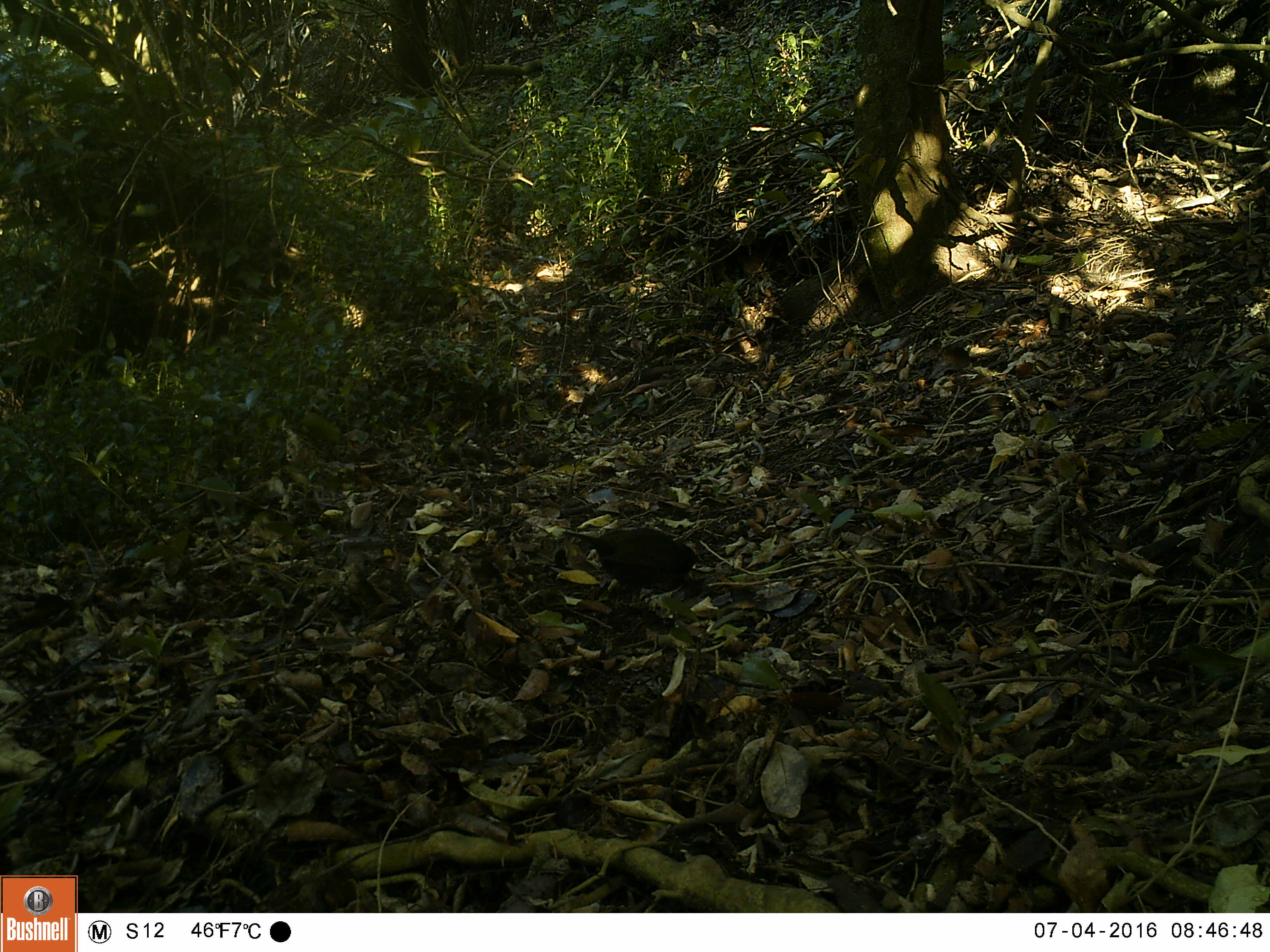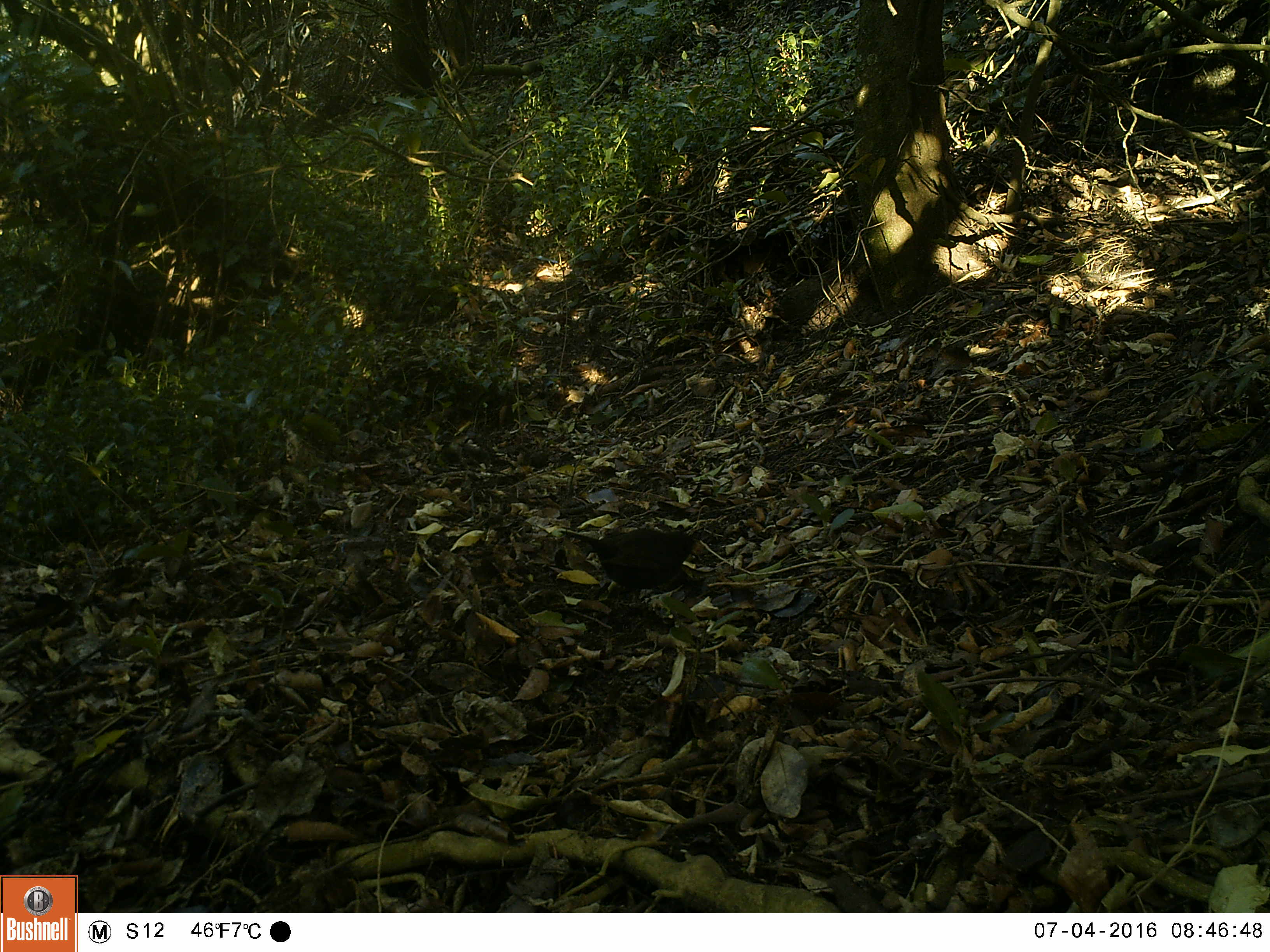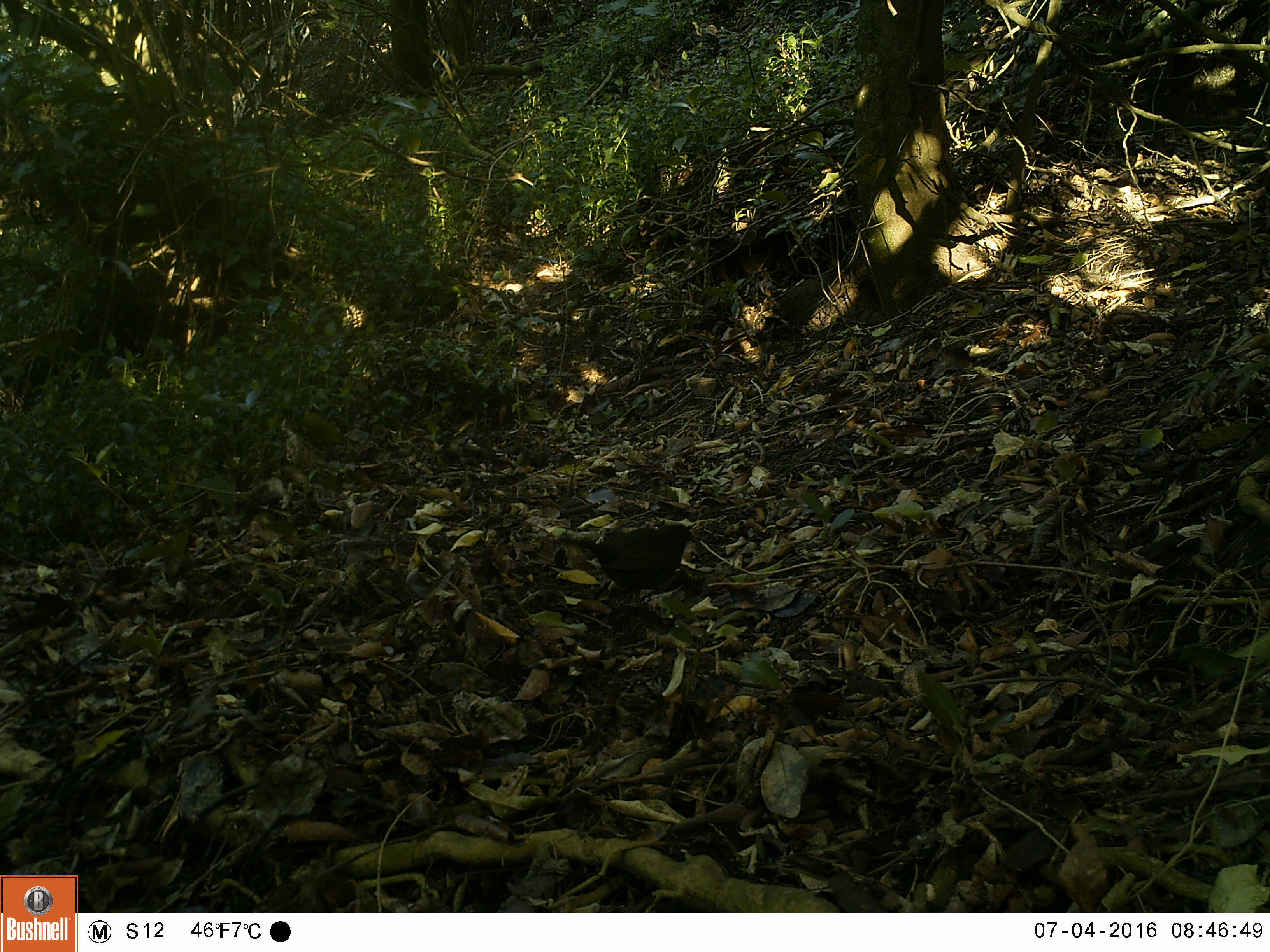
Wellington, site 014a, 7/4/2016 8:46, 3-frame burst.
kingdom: Animalia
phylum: Chordata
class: Aves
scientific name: Aves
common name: bird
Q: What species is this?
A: Bird (Aves).